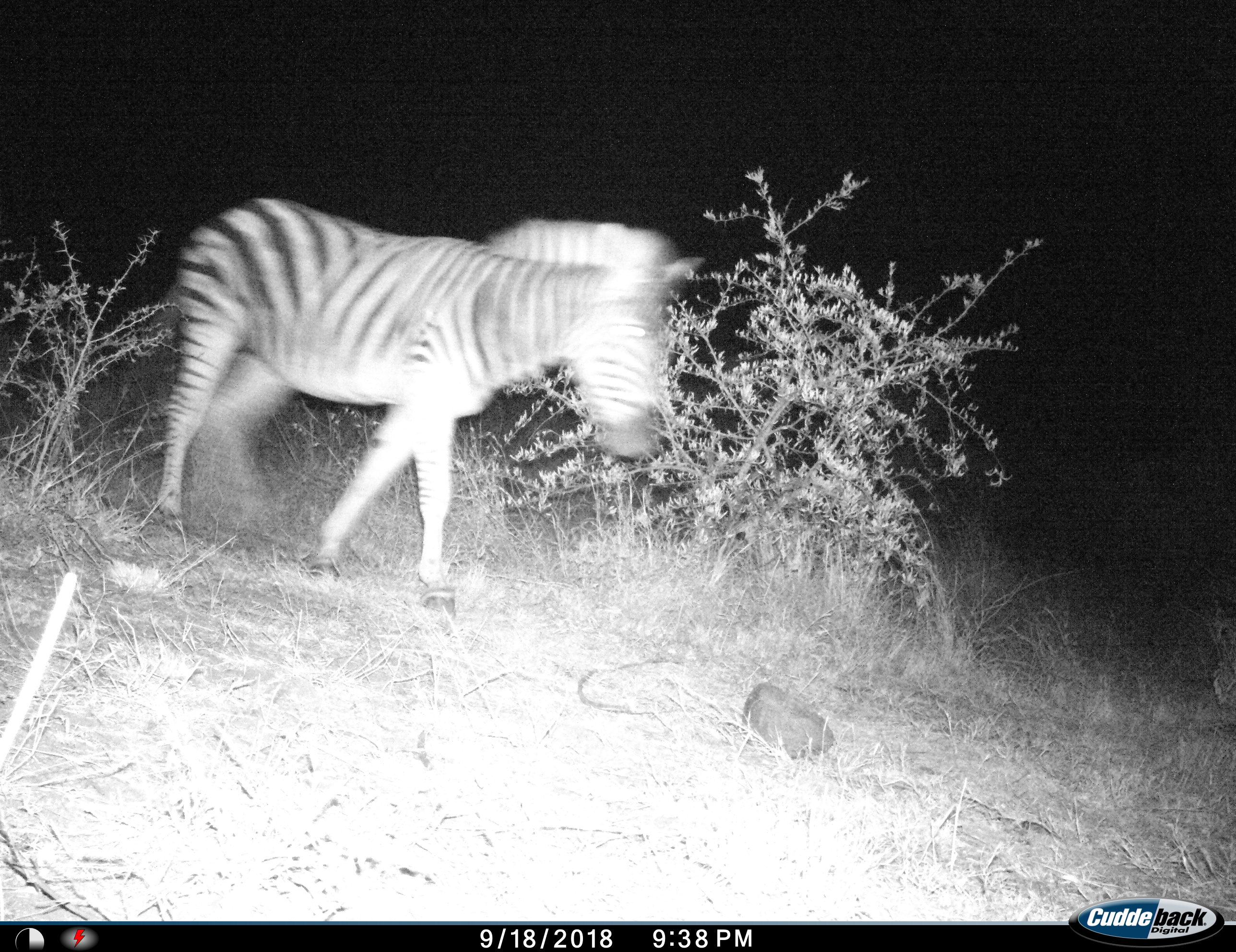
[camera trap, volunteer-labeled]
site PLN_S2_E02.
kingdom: Animalia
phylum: Chordata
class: Mammalia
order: Perissodactyla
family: Equidae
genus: Equus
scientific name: Equus quagga burchellii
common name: burchell's zebra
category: zebraburchells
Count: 1.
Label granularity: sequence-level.